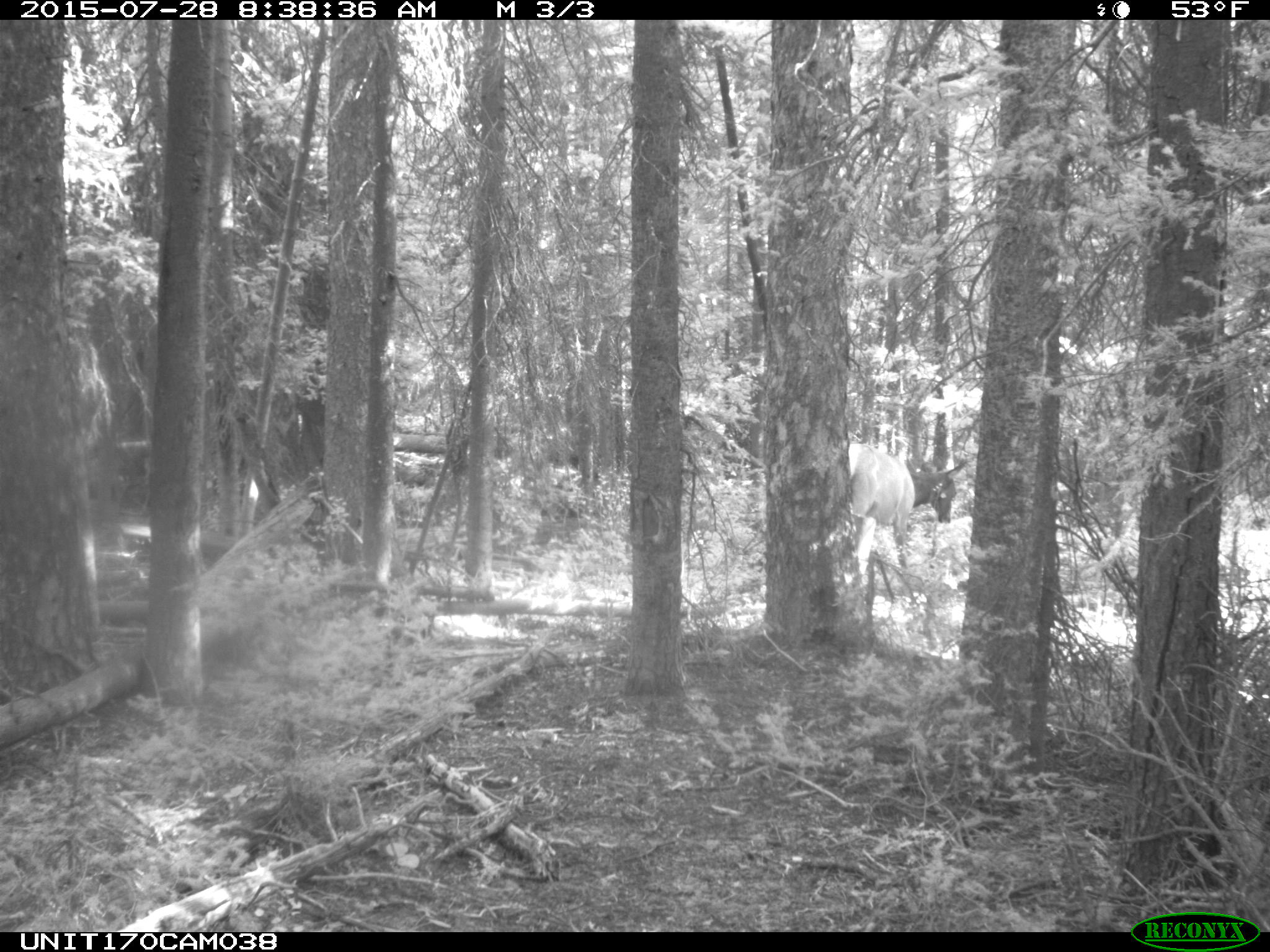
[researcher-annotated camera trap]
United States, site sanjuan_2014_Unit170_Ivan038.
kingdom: Animalia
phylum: Chordata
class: Mammalia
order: Artiodactyla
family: Cervidae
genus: Cervus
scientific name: Cervus elaphus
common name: red deer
Cervus elaphus (red deer).